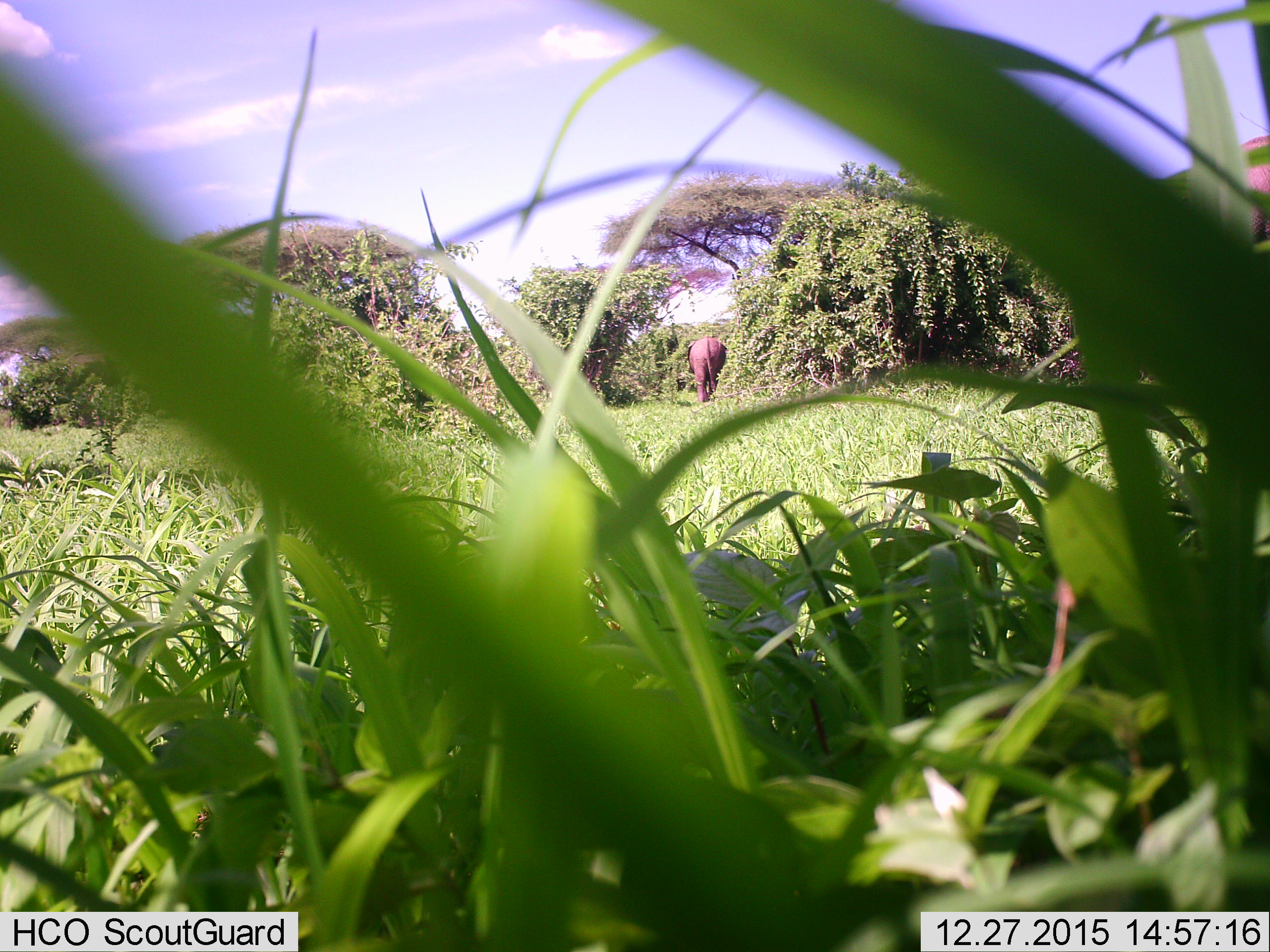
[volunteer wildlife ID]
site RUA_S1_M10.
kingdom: Animalia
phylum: Chordata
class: Mammalia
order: Proboscidea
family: Elephantidae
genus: Loxodonta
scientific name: Loxodonta africana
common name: african bush elephant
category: elephant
Elephant (african bush elephant) (Loxodonta africana), count 1. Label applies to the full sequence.